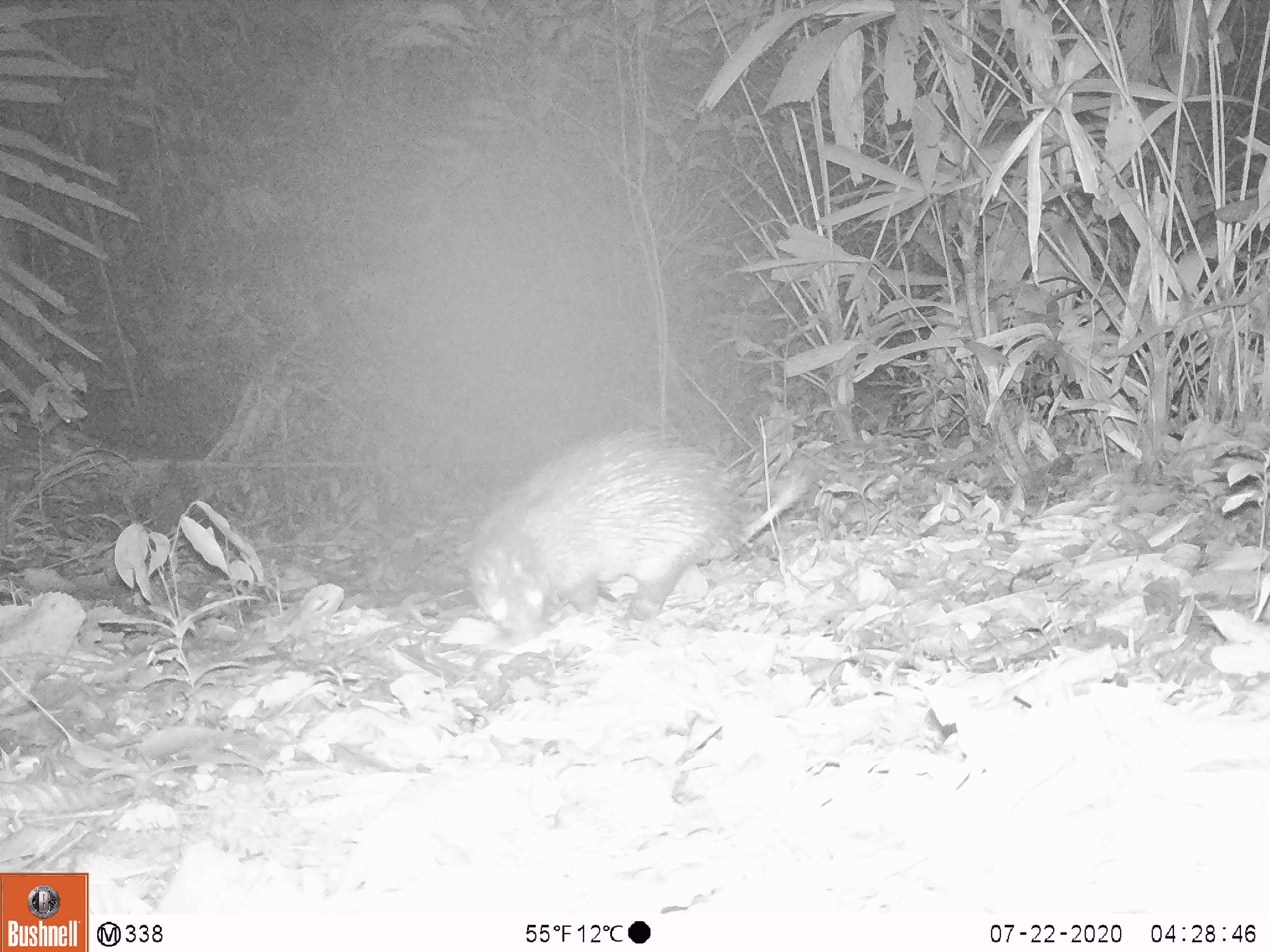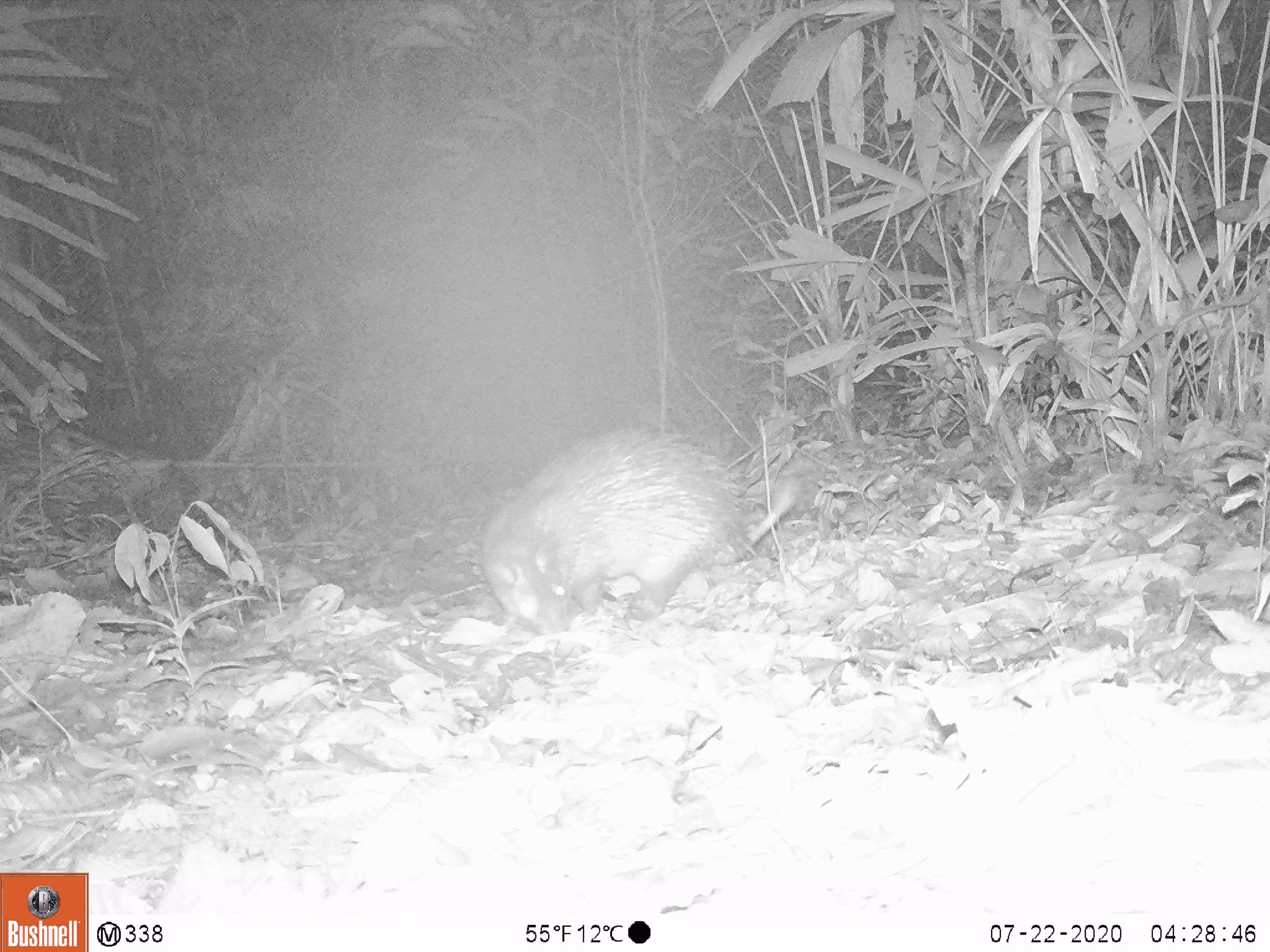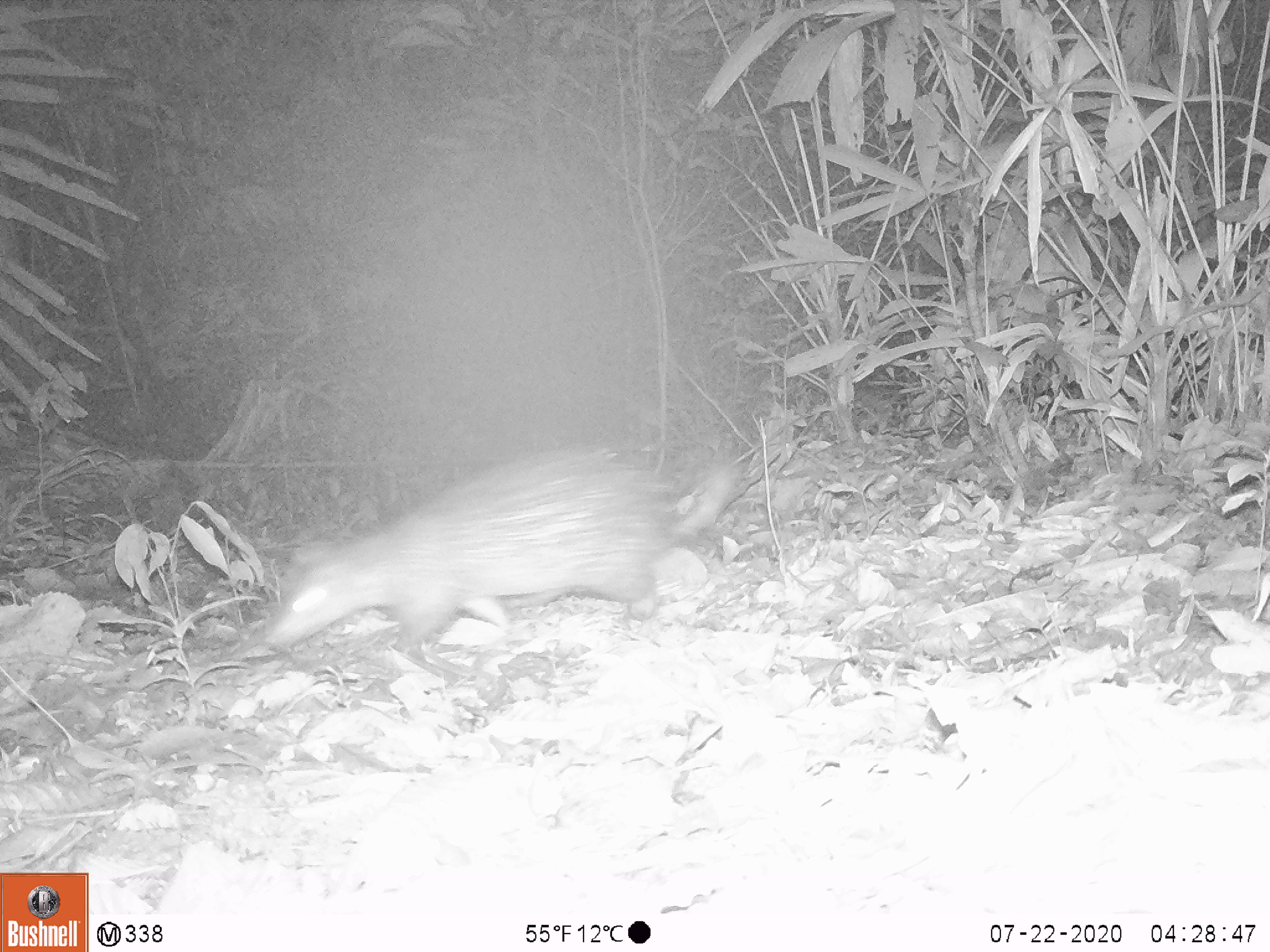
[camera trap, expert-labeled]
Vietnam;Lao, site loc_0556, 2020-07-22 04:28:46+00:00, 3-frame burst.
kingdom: Animalia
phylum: Chordata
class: Mammalia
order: Rodentia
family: Hystricidae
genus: Atherurus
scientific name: Atherurus macrourus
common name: asiatic brush-tailed porcupine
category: asiatic brush tailed porcupine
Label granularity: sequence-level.